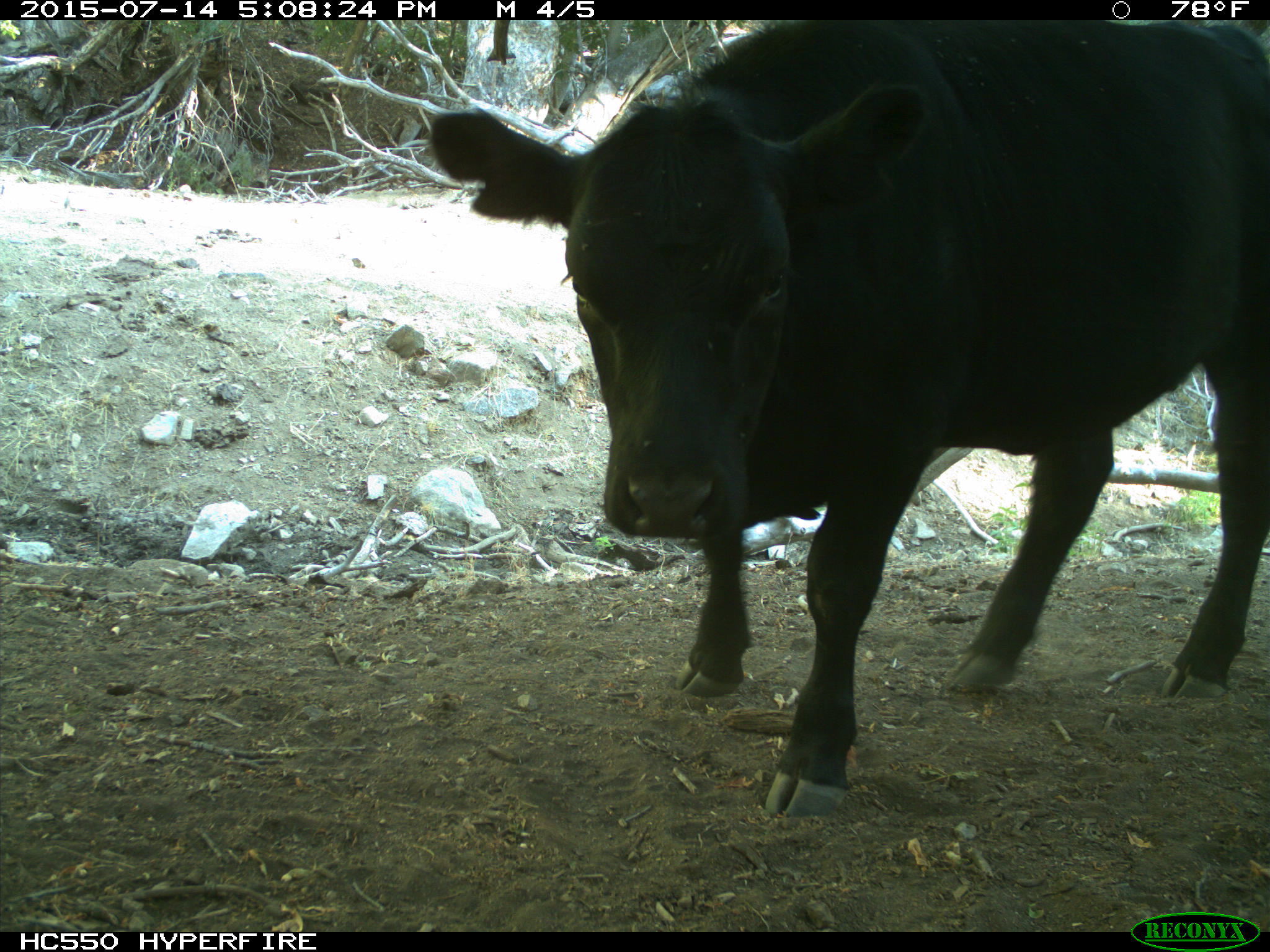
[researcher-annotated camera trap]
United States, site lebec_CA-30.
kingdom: Animalia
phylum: Chordata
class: Mammalia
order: Artiodactyla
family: Bovidae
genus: Bos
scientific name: Bos taurus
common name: domestic cow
Bos taurus (domestic cow).